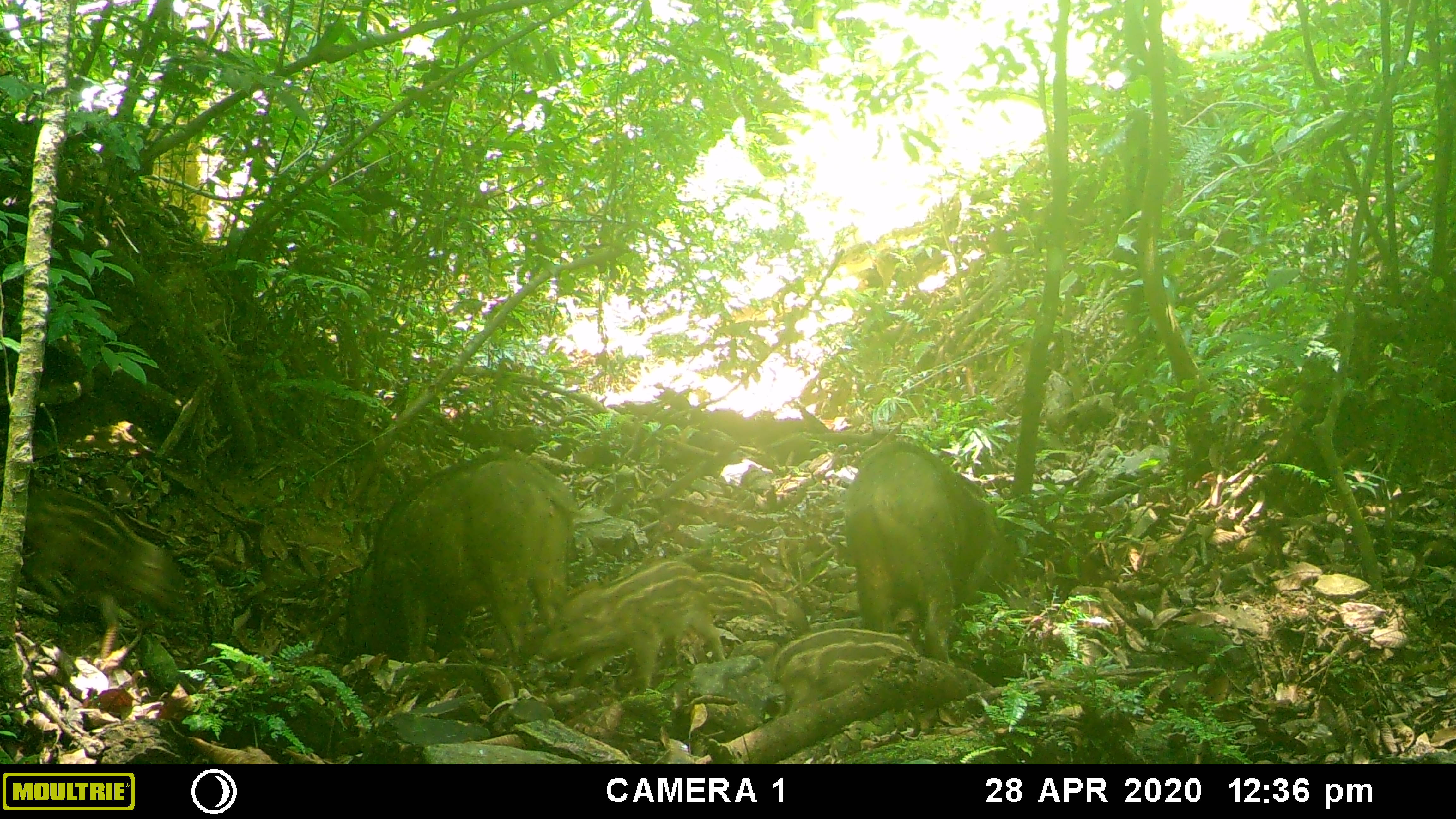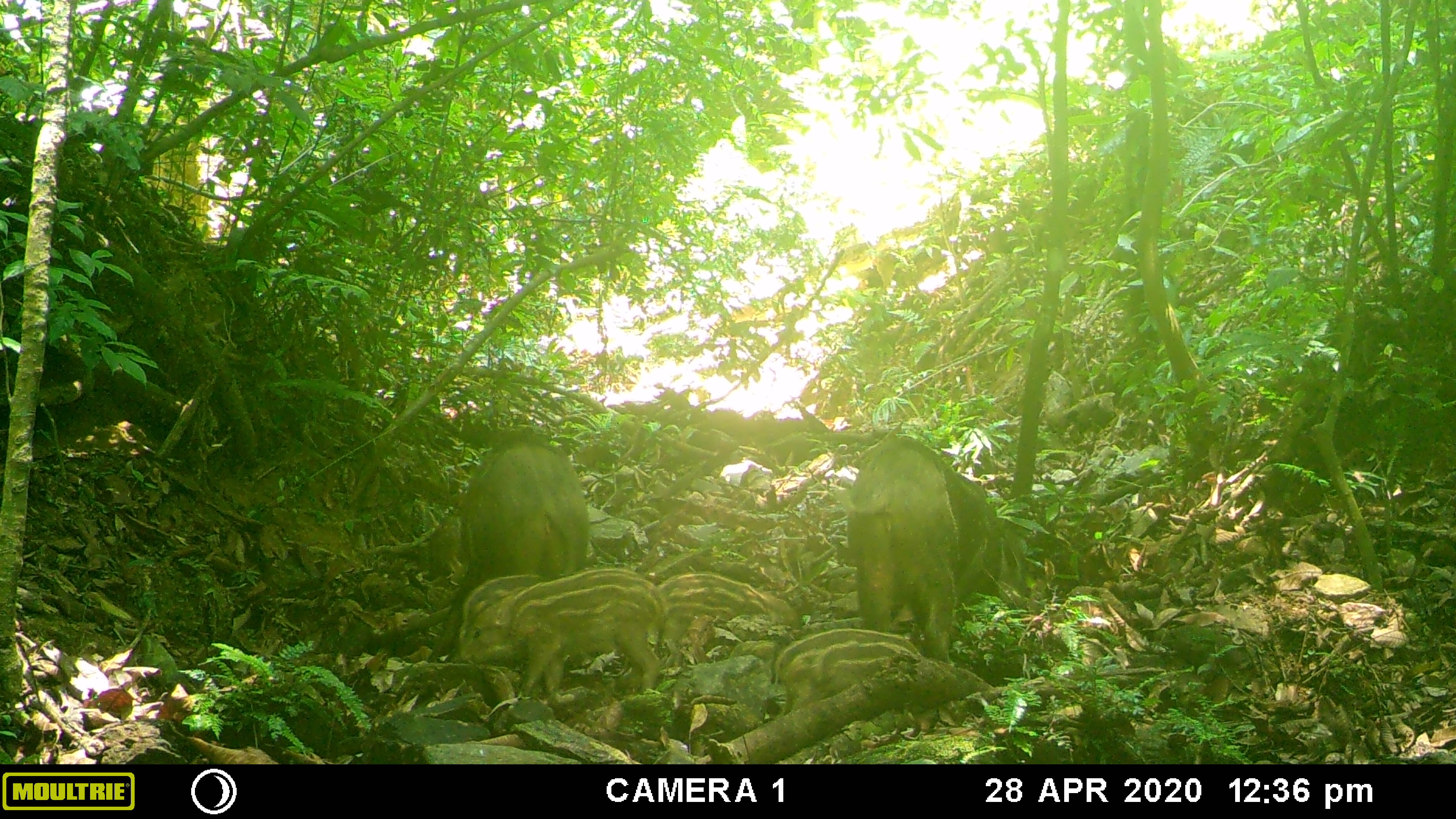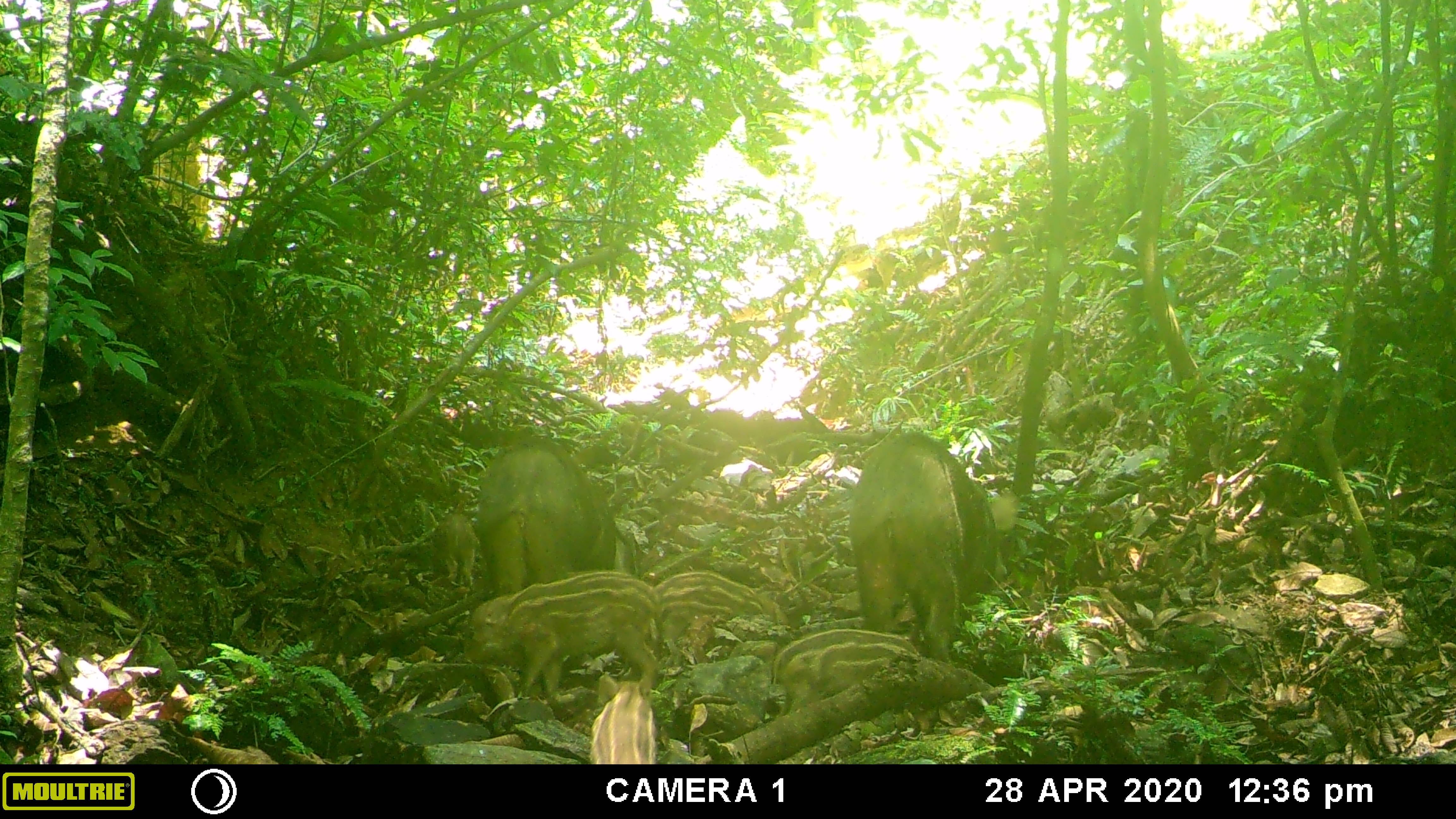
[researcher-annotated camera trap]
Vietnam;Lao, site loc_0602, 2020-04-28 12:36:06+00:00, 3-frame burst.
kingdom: Animalia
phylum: Chordata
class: Mammalia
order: Artiodactyla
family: Suidae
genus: Sus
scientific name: Sus scrofa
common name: eurasian wild pig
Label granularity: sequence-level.